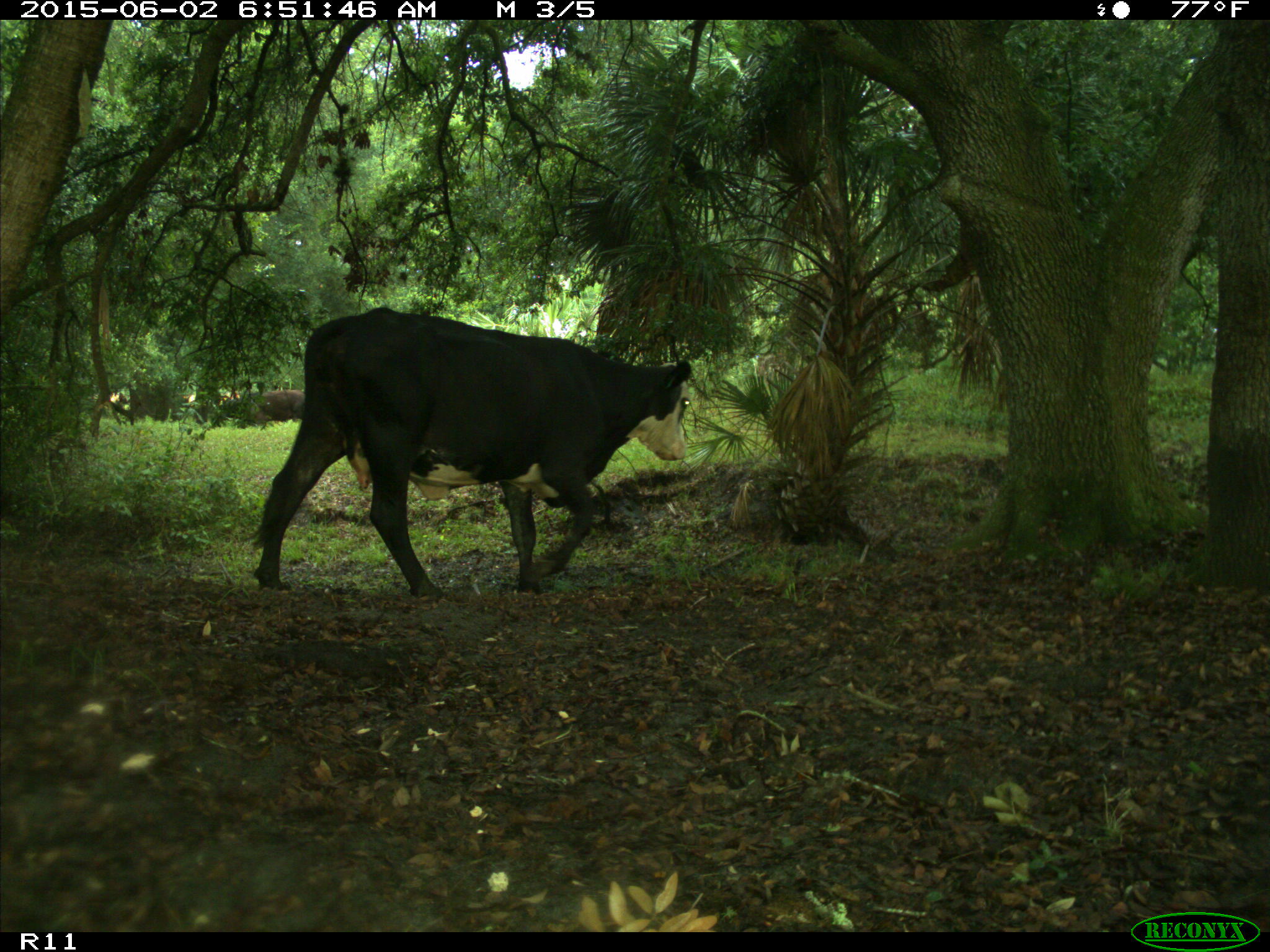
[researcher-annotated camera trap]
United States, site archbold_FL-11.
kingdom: Animalia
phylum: Chordata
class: Mammalia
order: Artiodactyla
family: Bovidae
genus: Bos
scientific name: Bos taurus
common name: domestic cow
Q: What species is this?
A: Bos taurus (domestic cow).